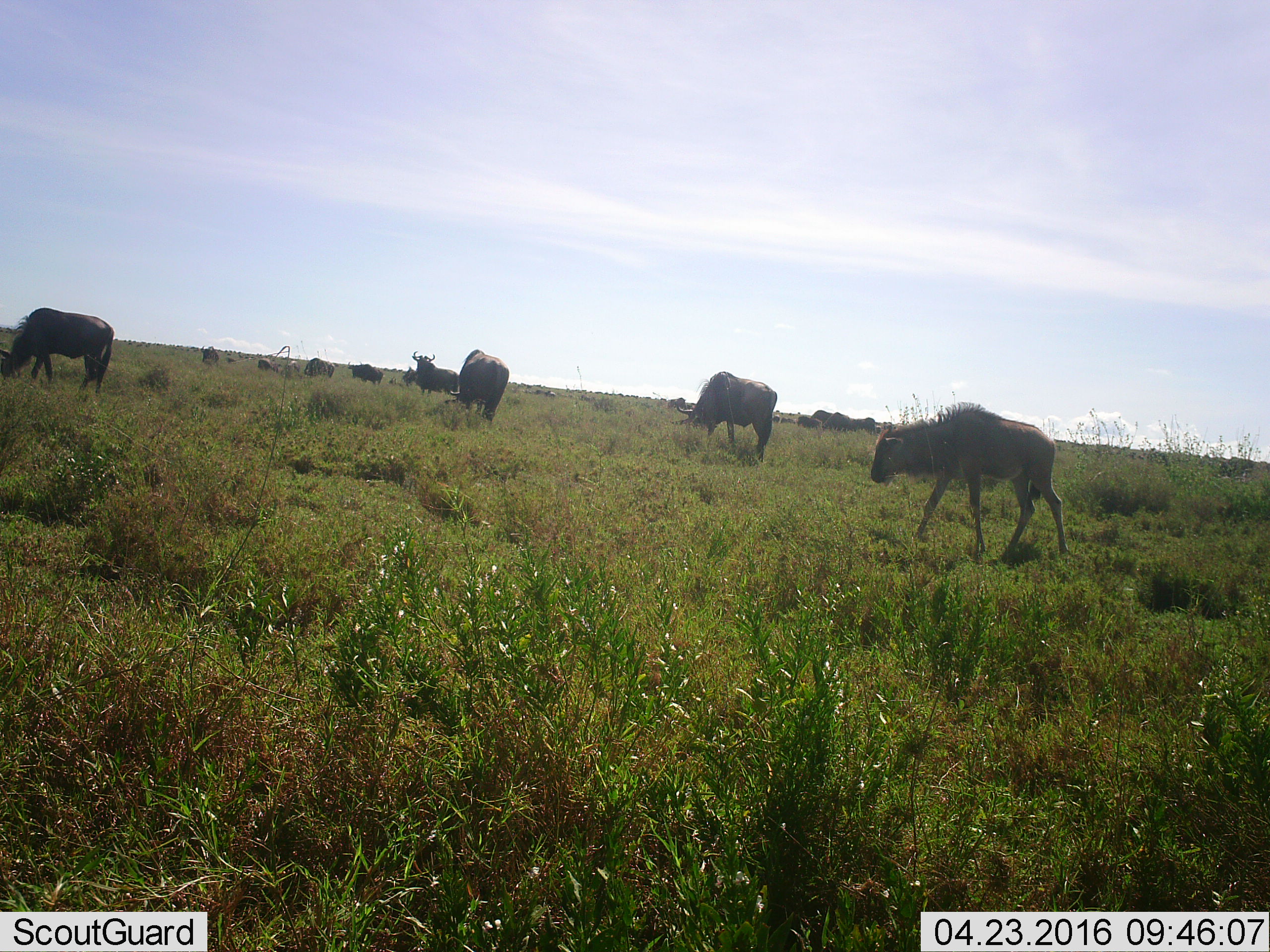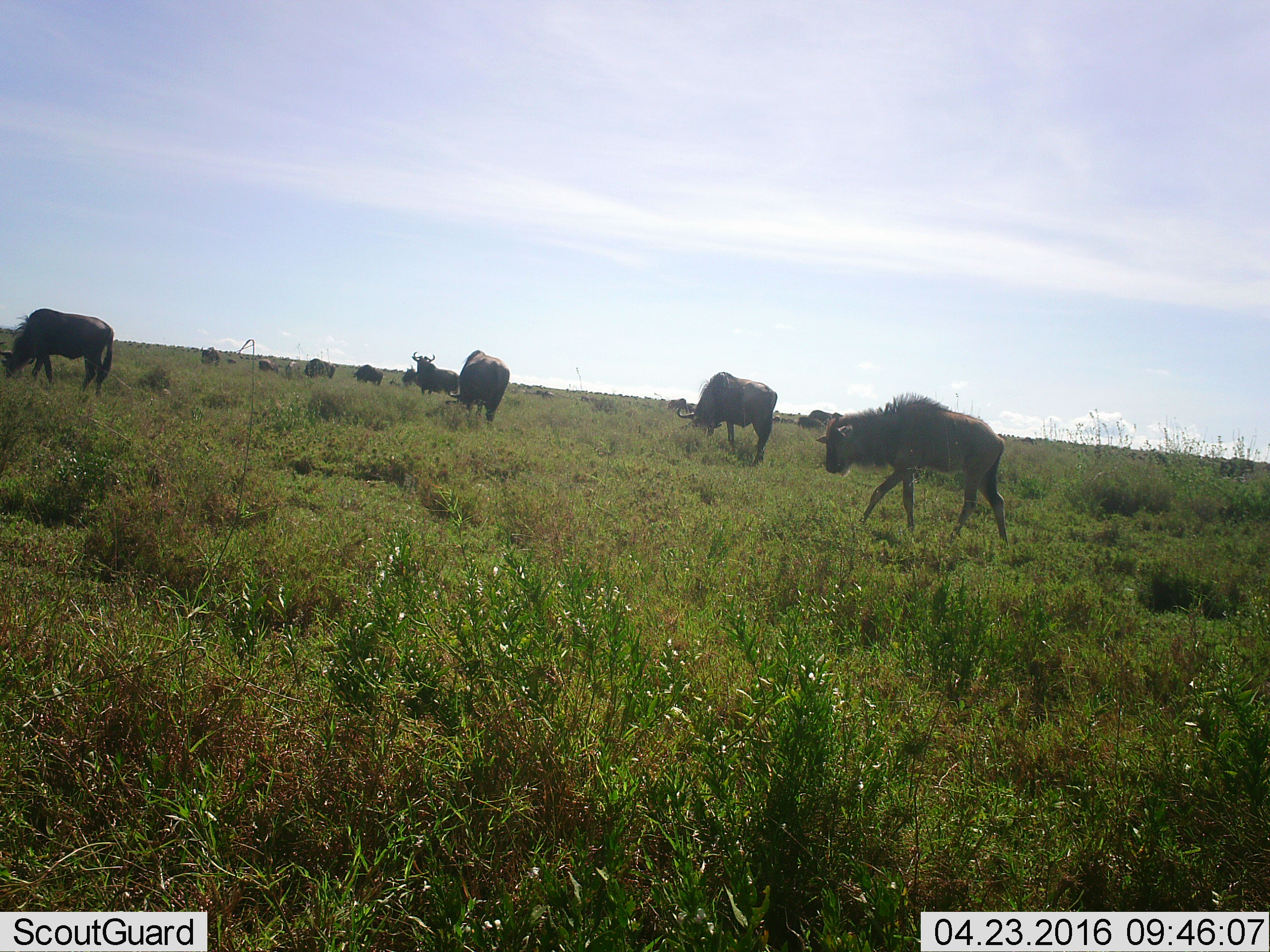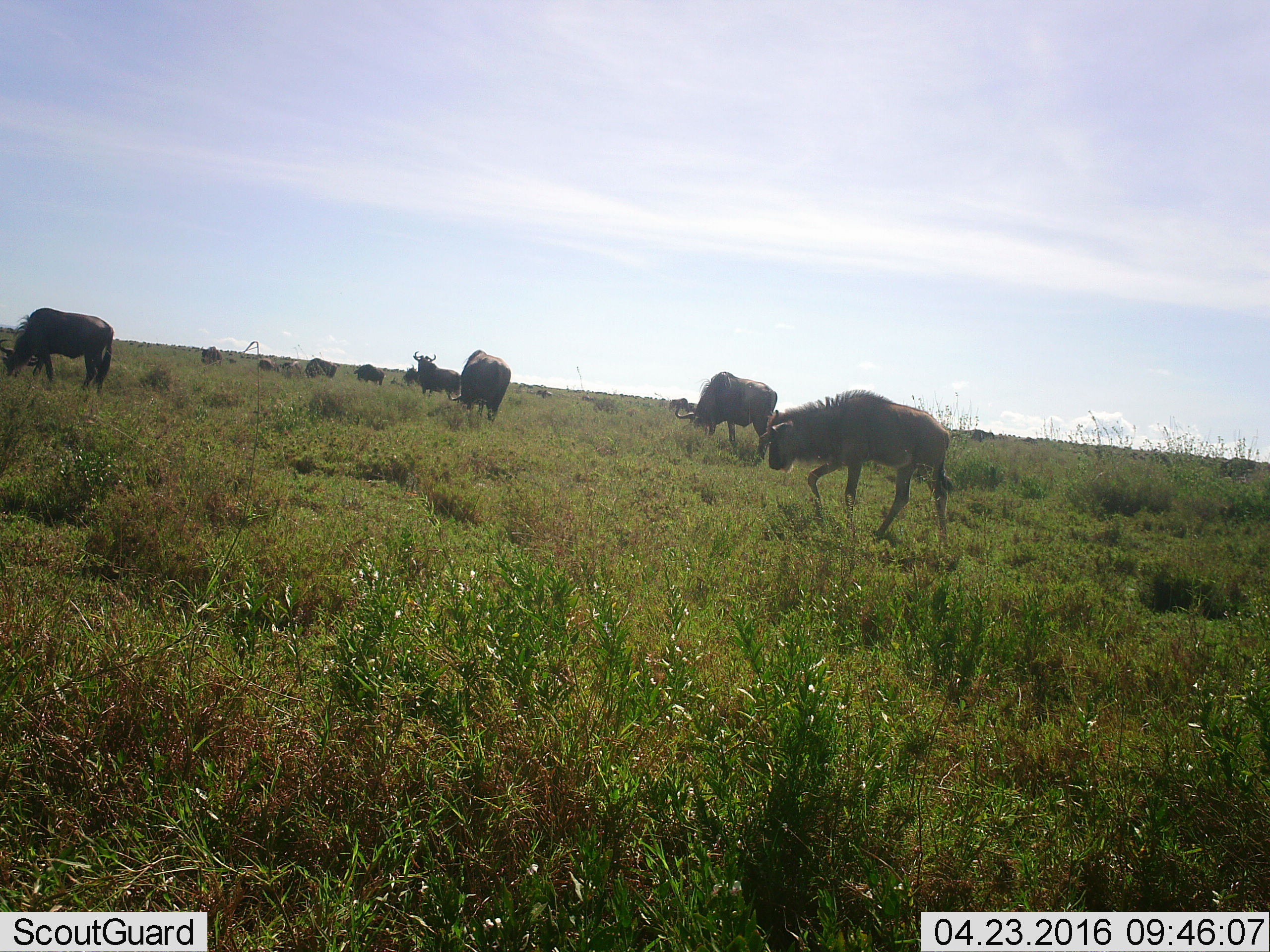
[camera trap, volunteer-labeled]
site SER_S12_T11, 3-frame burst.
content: unidentified animal